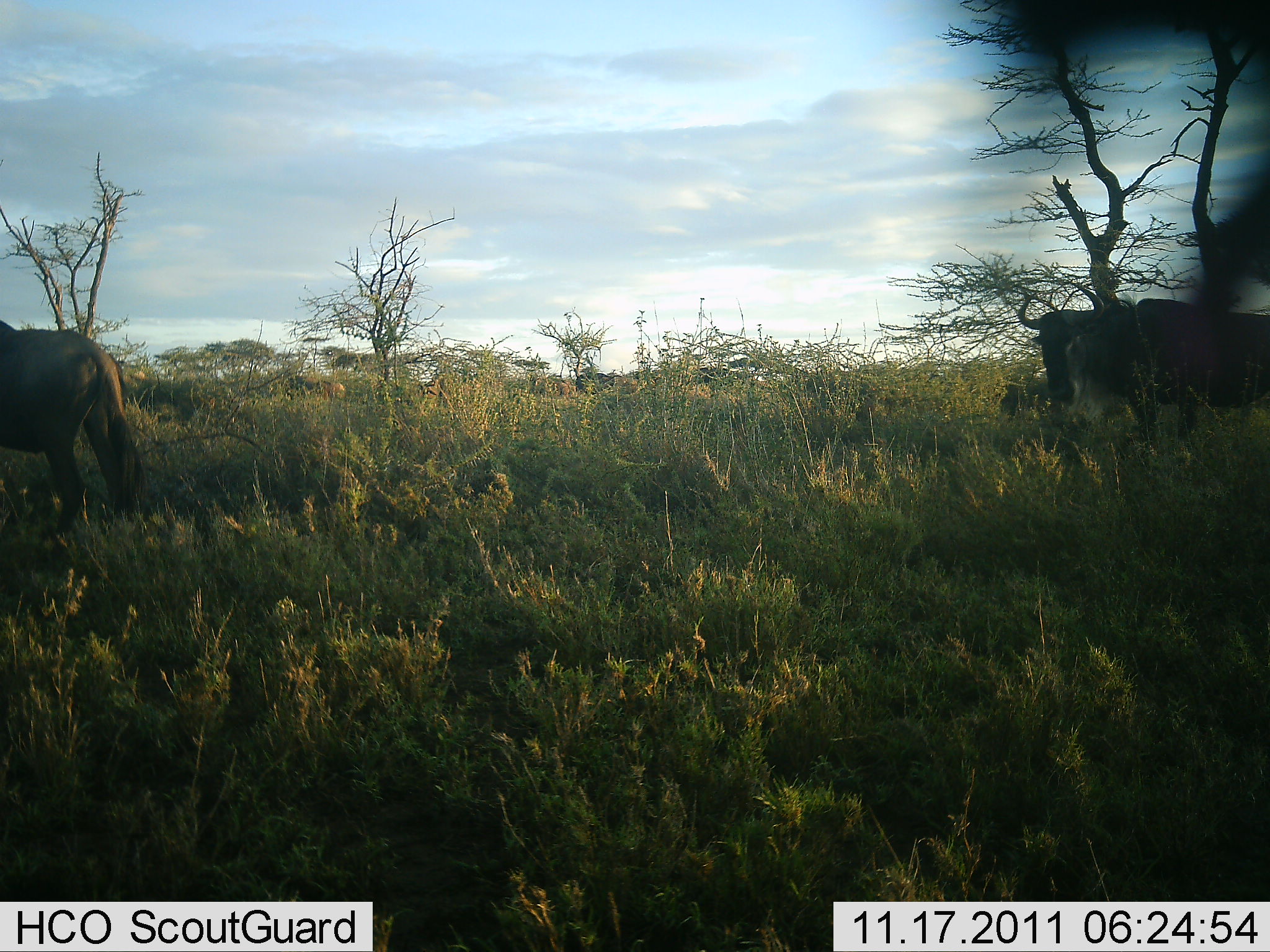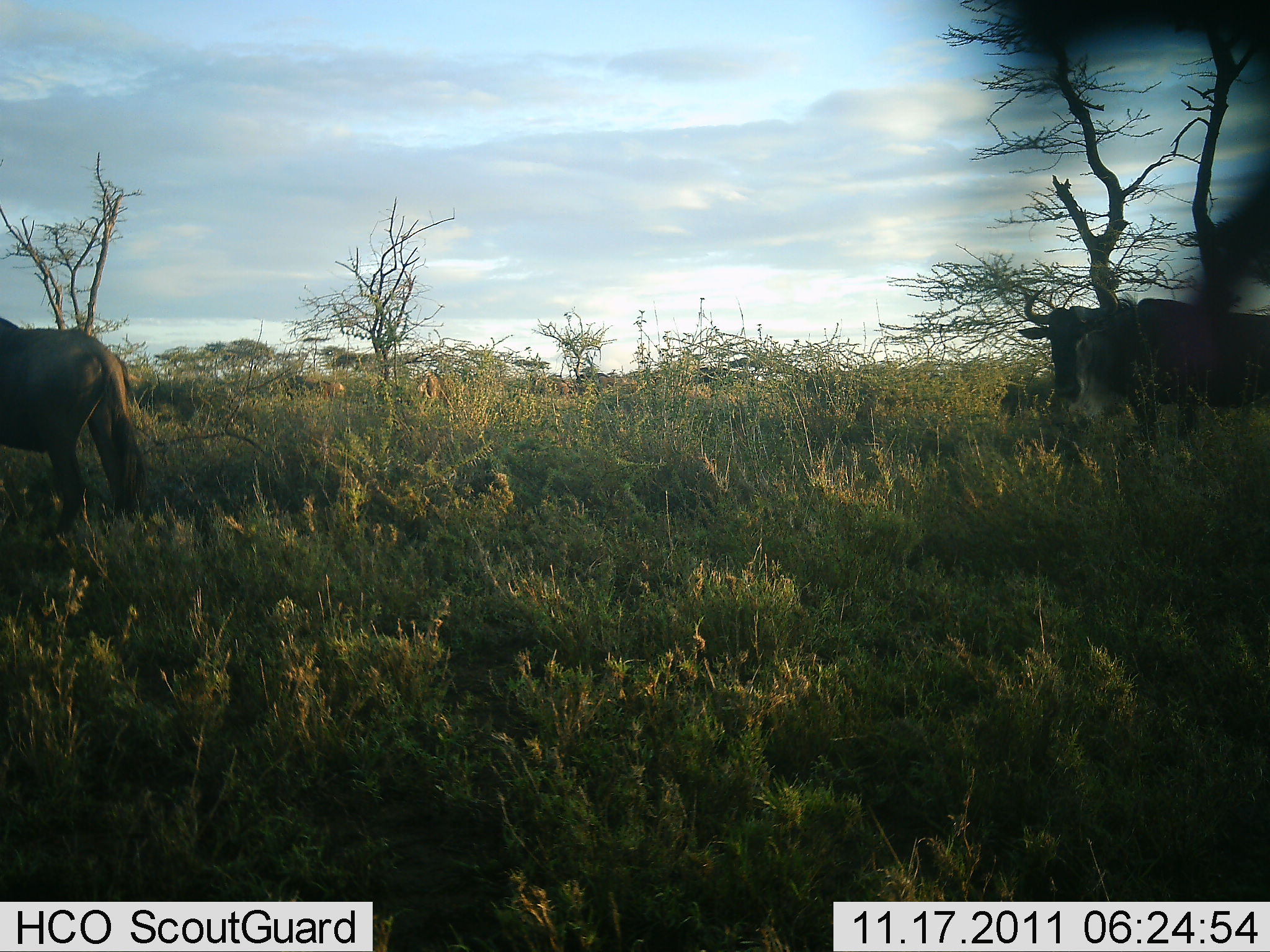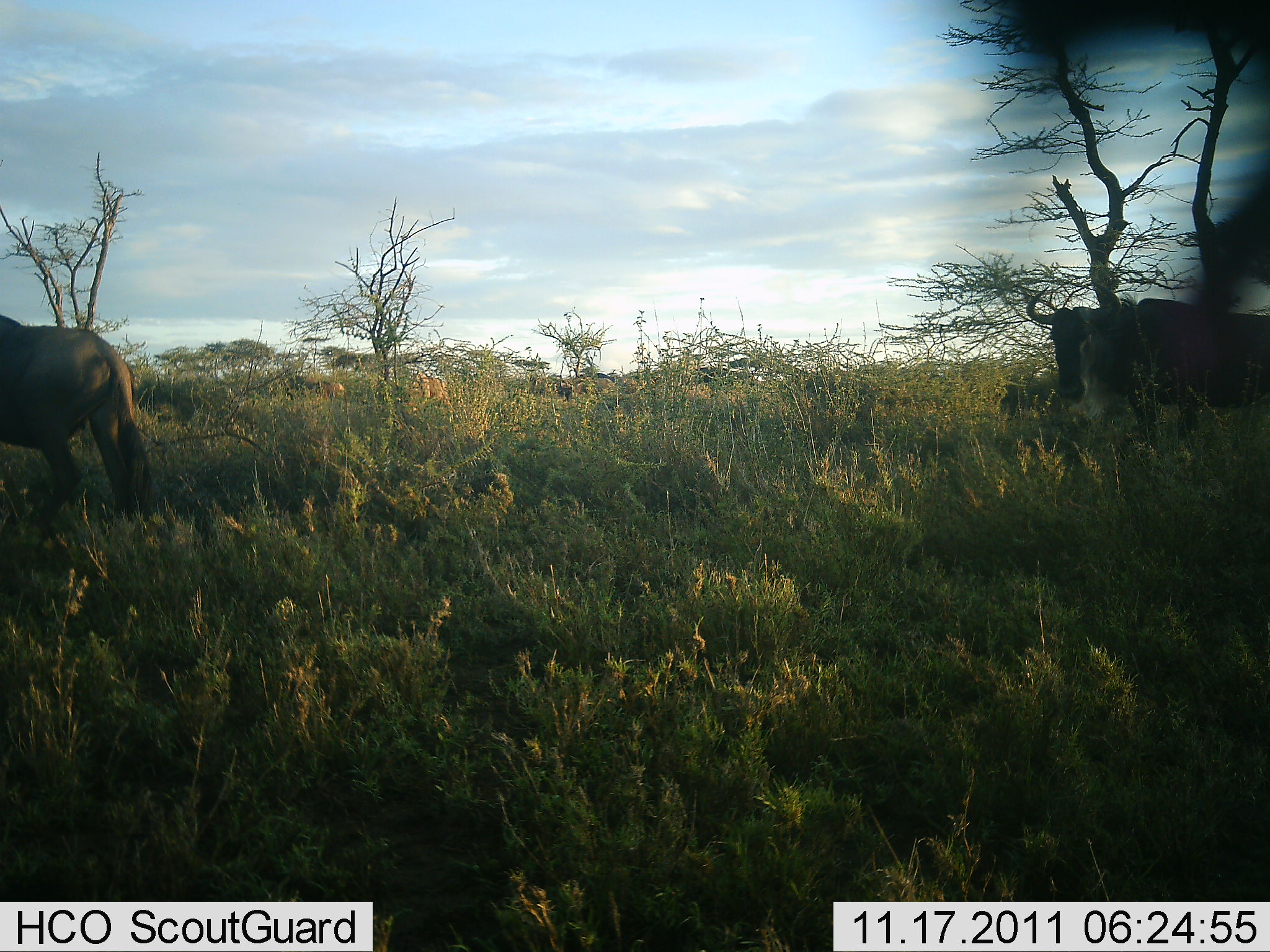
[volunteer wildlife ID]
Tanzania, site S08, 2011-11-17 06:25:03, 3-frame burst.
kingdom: Animalia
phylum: Chordata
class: Mammalia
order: Artiodactyla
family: Bovidae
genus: Connochaetes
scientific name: Connochaetes taurinus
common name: blue wildebeest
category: wildebeest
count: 2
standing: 80%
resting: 7%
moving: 7%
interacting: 0%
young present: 0%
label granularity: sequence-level